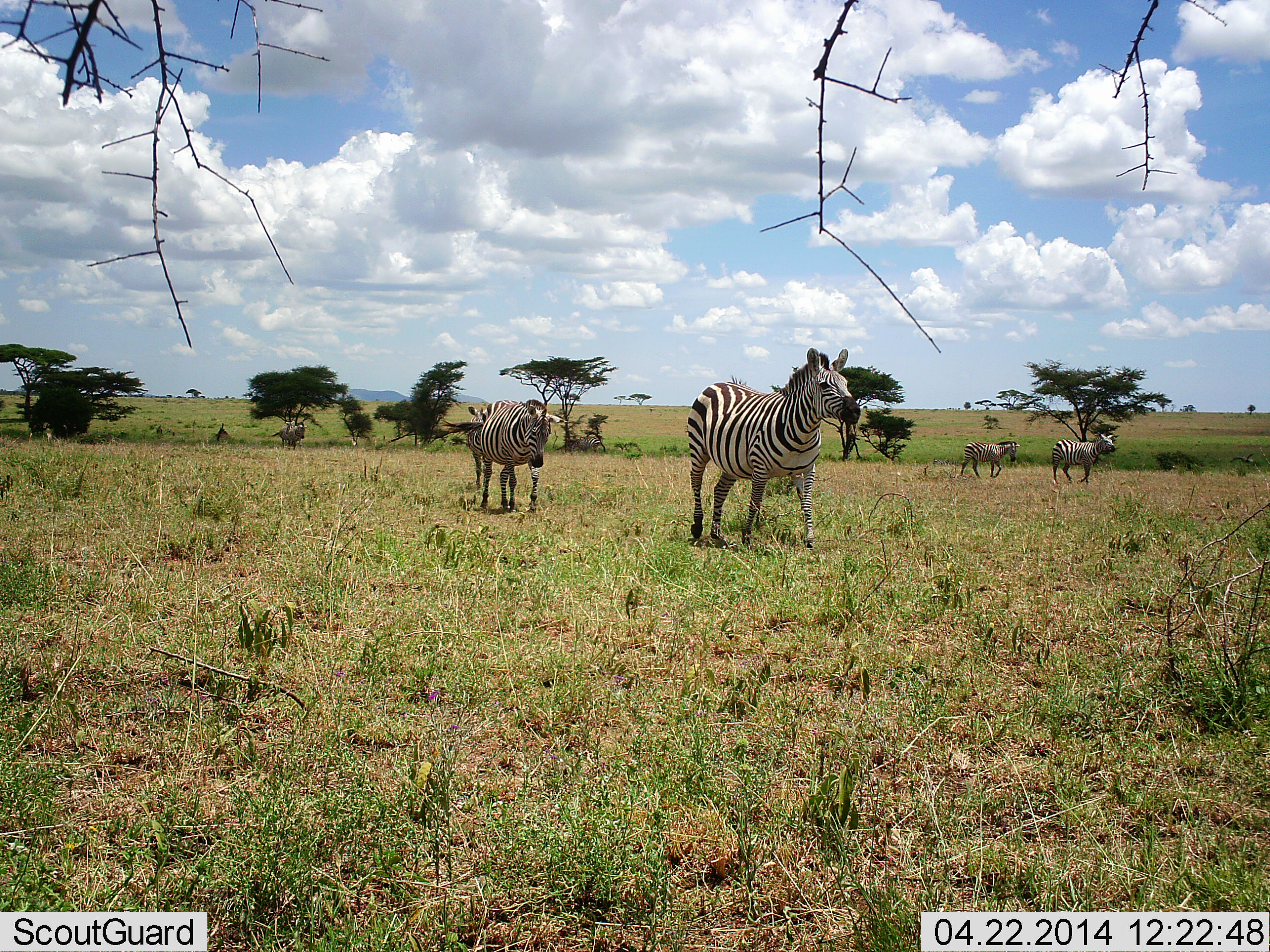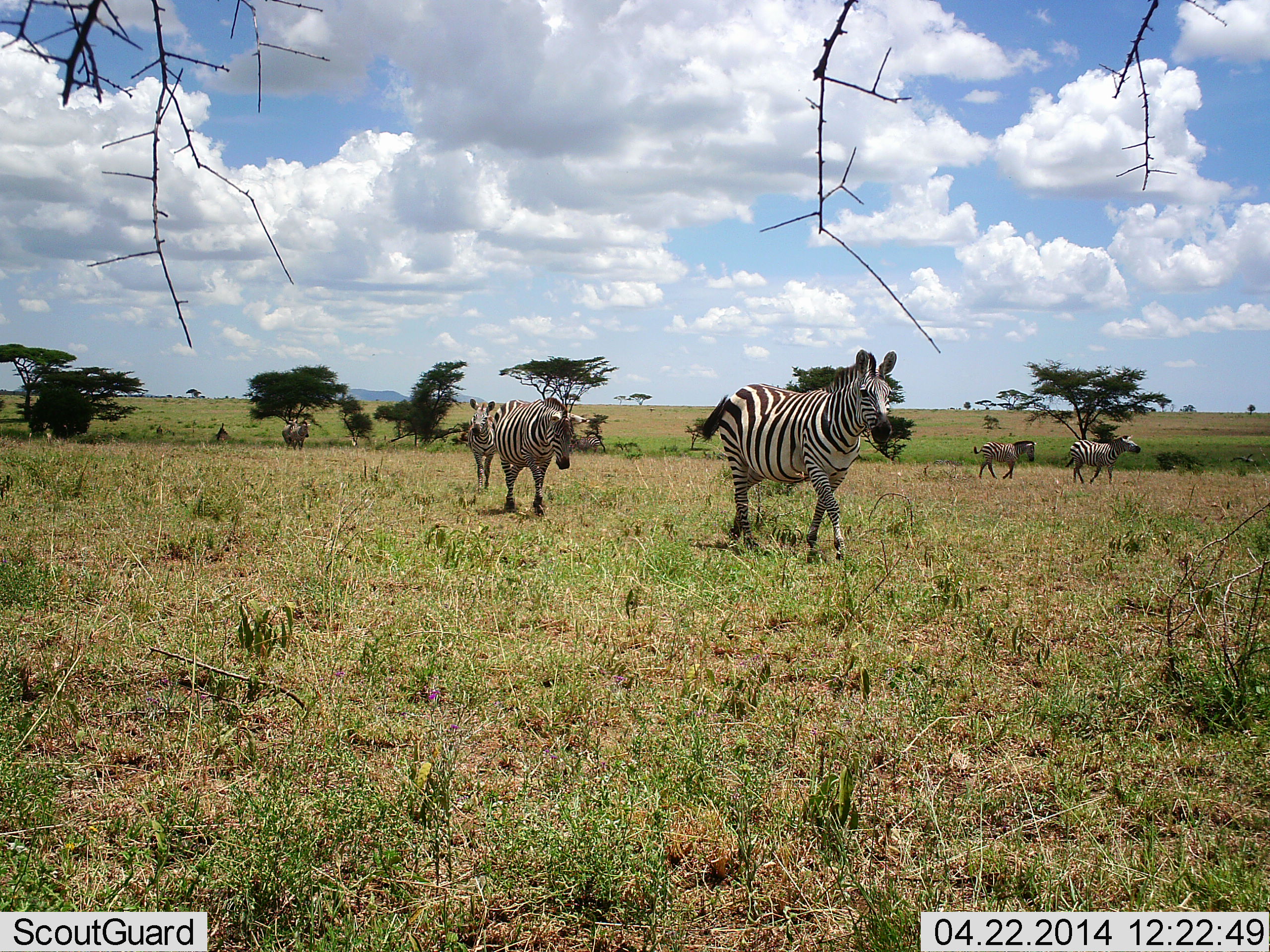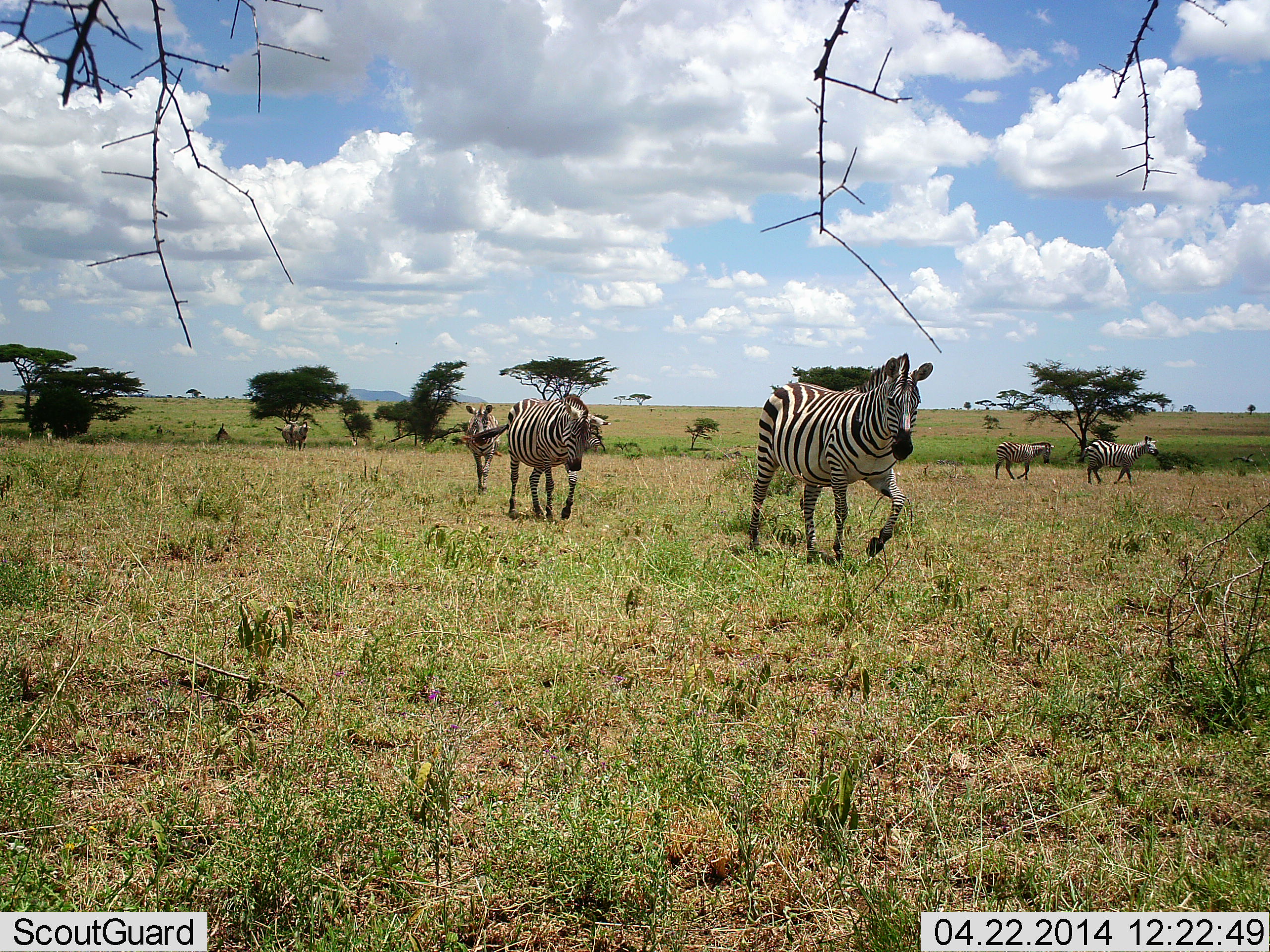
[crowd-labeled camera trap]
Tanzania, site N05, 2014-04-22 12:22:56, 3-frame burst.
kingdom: Animalia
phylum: Chordata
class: Mammalia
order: Perissodactyla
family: Equidae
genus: Equus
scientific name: Equus quagga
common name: plains zebra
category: zebra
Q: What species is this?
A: Zebra (plains zebra) (Equus quagga).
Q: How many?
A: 6.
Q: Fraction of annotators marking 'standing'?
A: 0%.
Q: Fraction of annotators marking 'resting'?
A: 0%.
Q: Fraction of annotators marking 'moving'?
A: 100%.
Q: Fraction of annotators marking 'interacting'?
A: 0%.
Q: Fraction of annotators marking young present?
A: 10%.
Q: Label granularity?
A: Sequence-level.